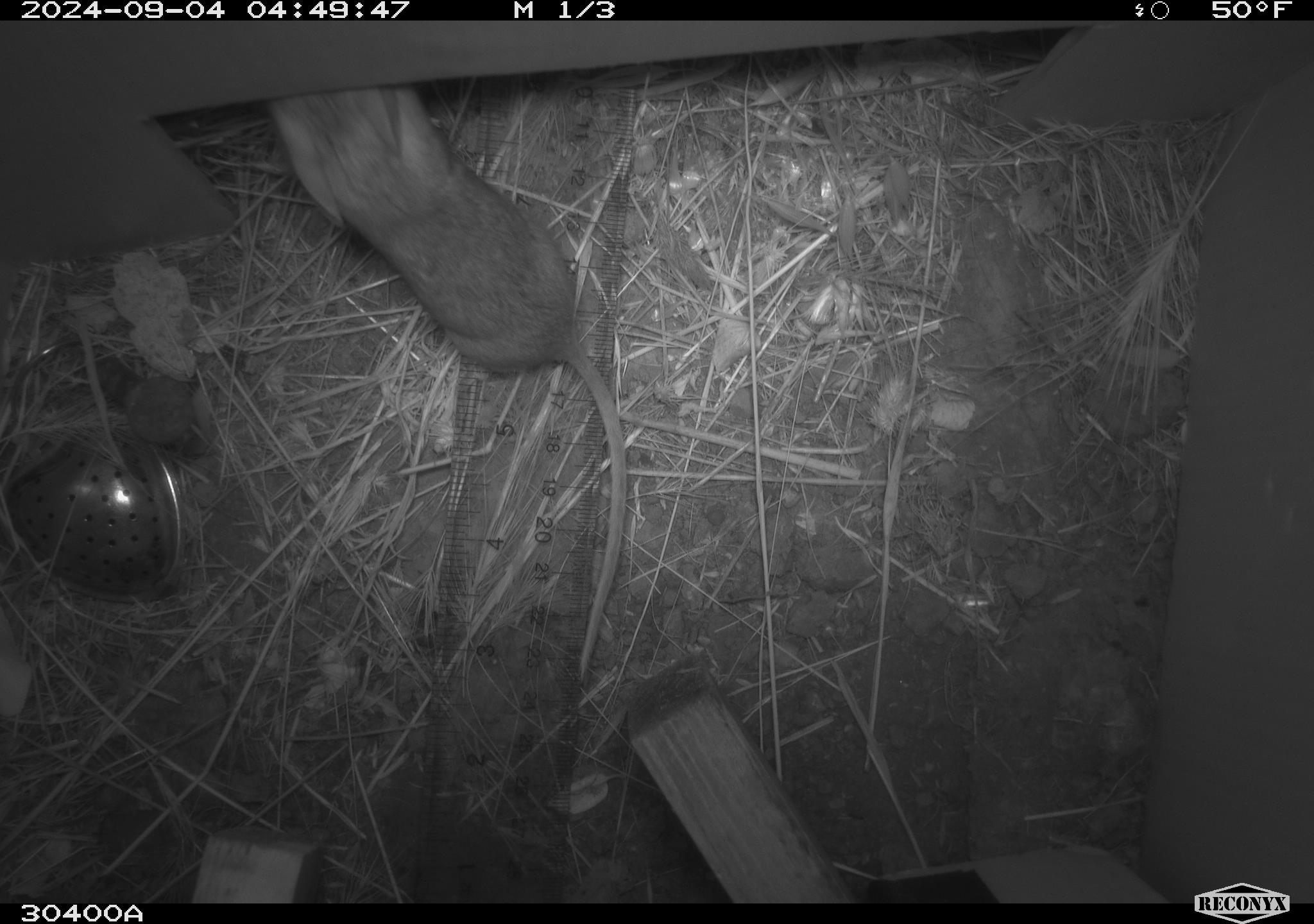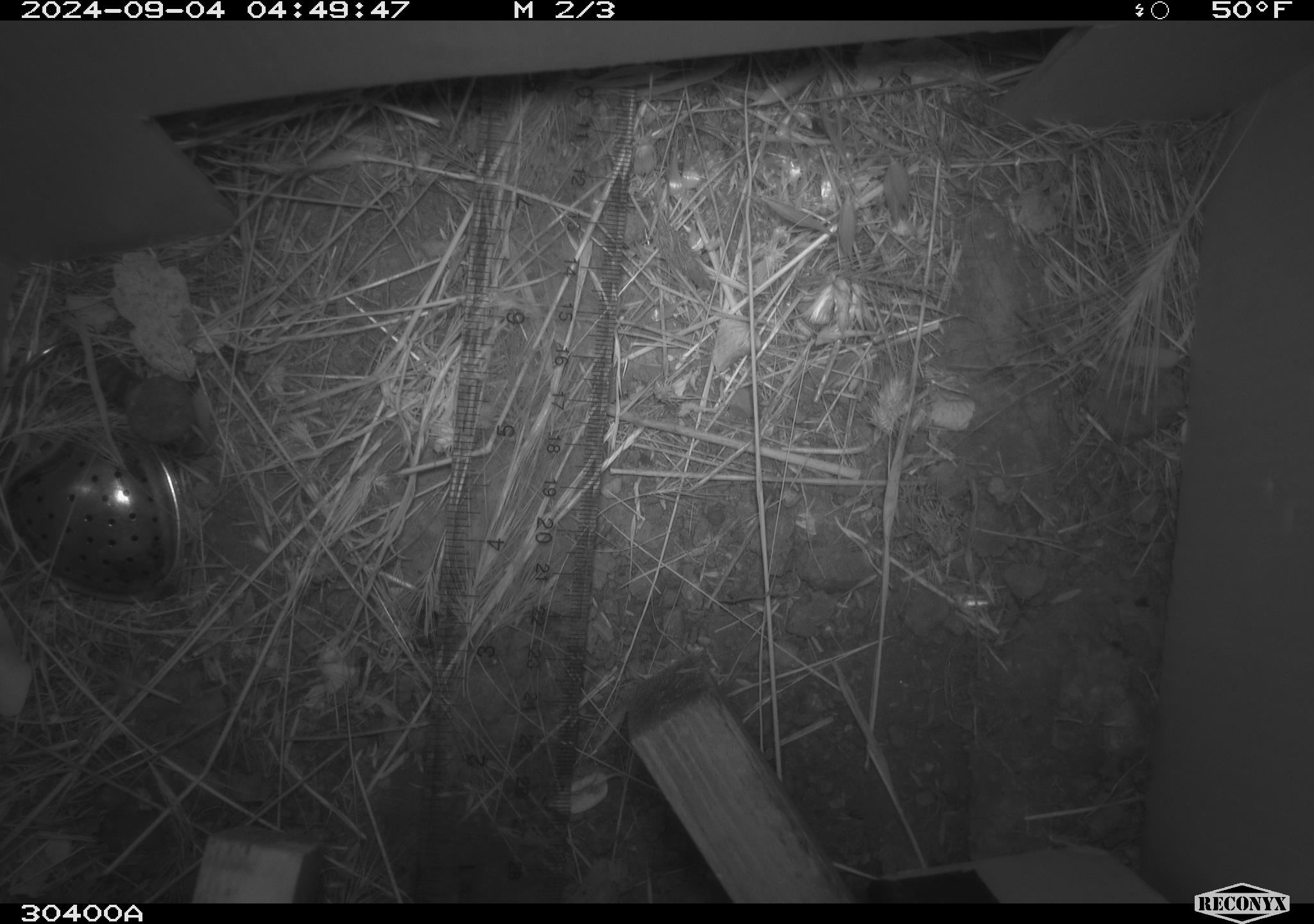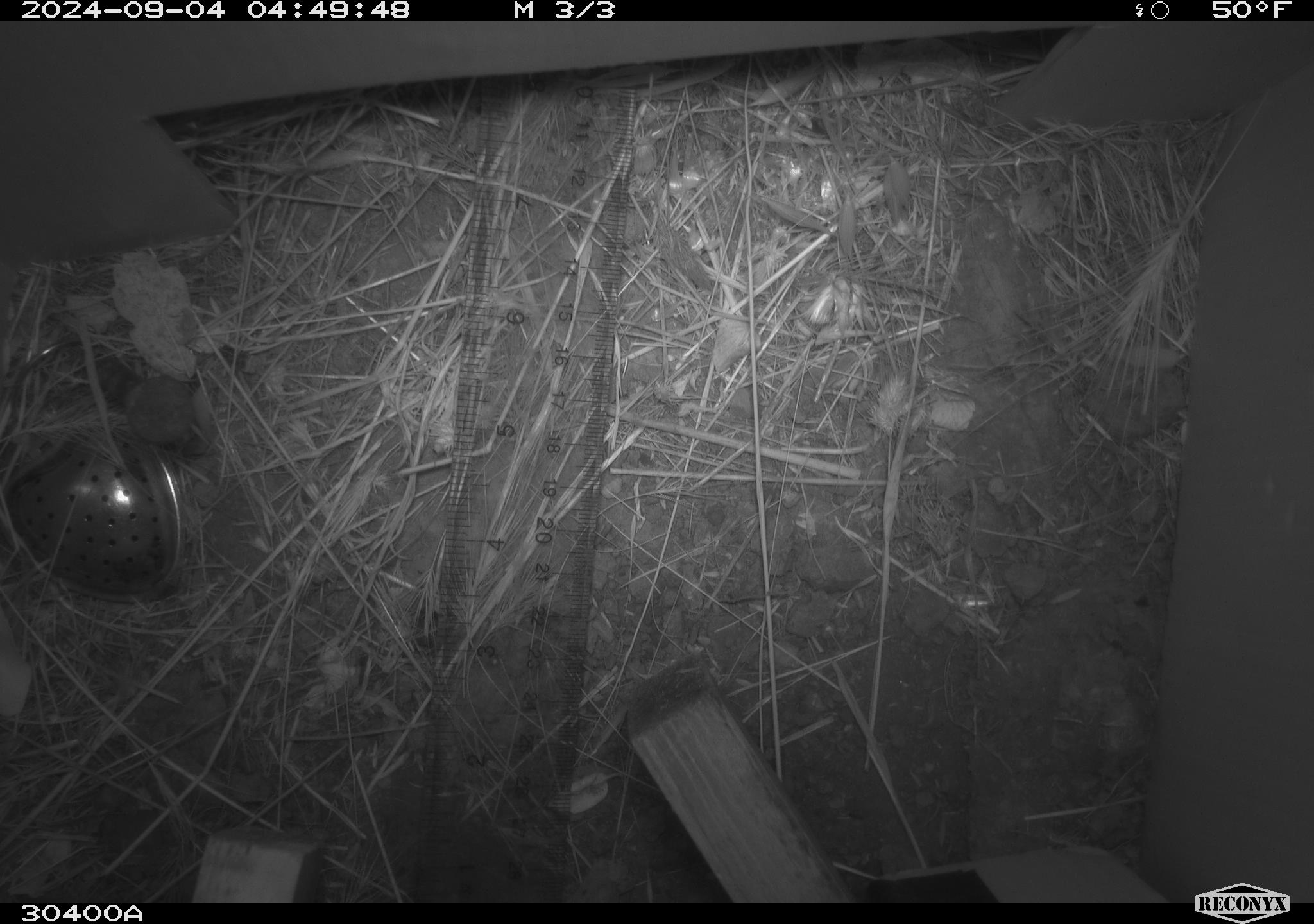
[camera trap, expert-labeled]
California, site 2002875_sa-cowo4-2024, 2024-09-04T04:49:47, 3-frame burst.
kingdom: Animalia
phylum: Chordata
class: Mammalia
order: Rodentia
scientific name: Rodentia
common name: rodent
Rodent (Rodentia).